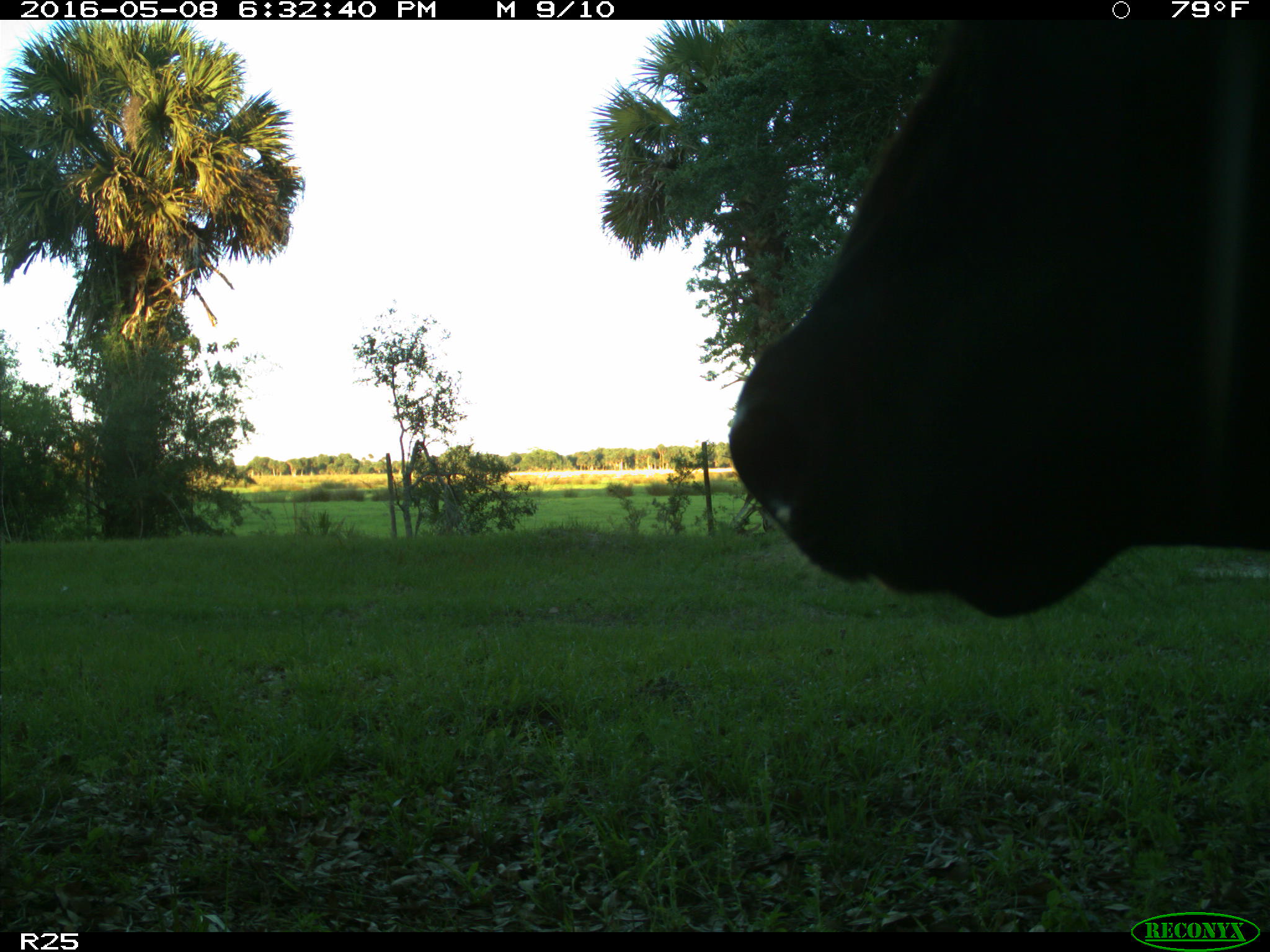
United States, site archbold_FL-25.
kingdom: Animalia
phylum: Chordata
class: Mammalia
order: Artiodactyla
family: Bovidae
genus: Bos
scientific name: Bos taurus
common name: domestic cow